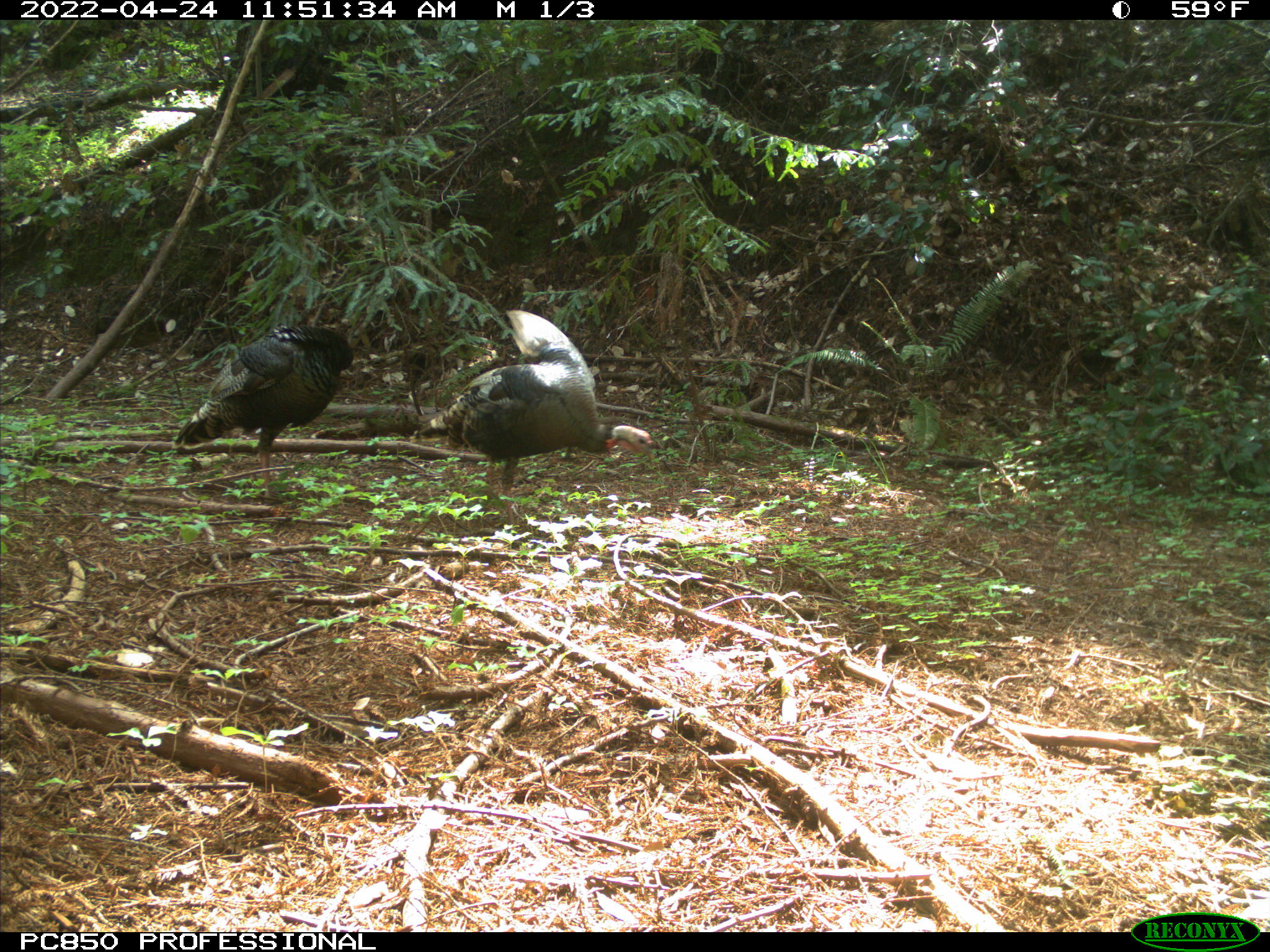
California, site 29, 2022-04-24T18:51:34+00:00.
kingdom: Animalia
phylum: Chordata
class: Aves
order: Galliformes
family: Phasianidae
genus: Meleagris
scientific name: Meleagris gallopavo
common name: turkey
Turkey (Meleagris gallopavo).